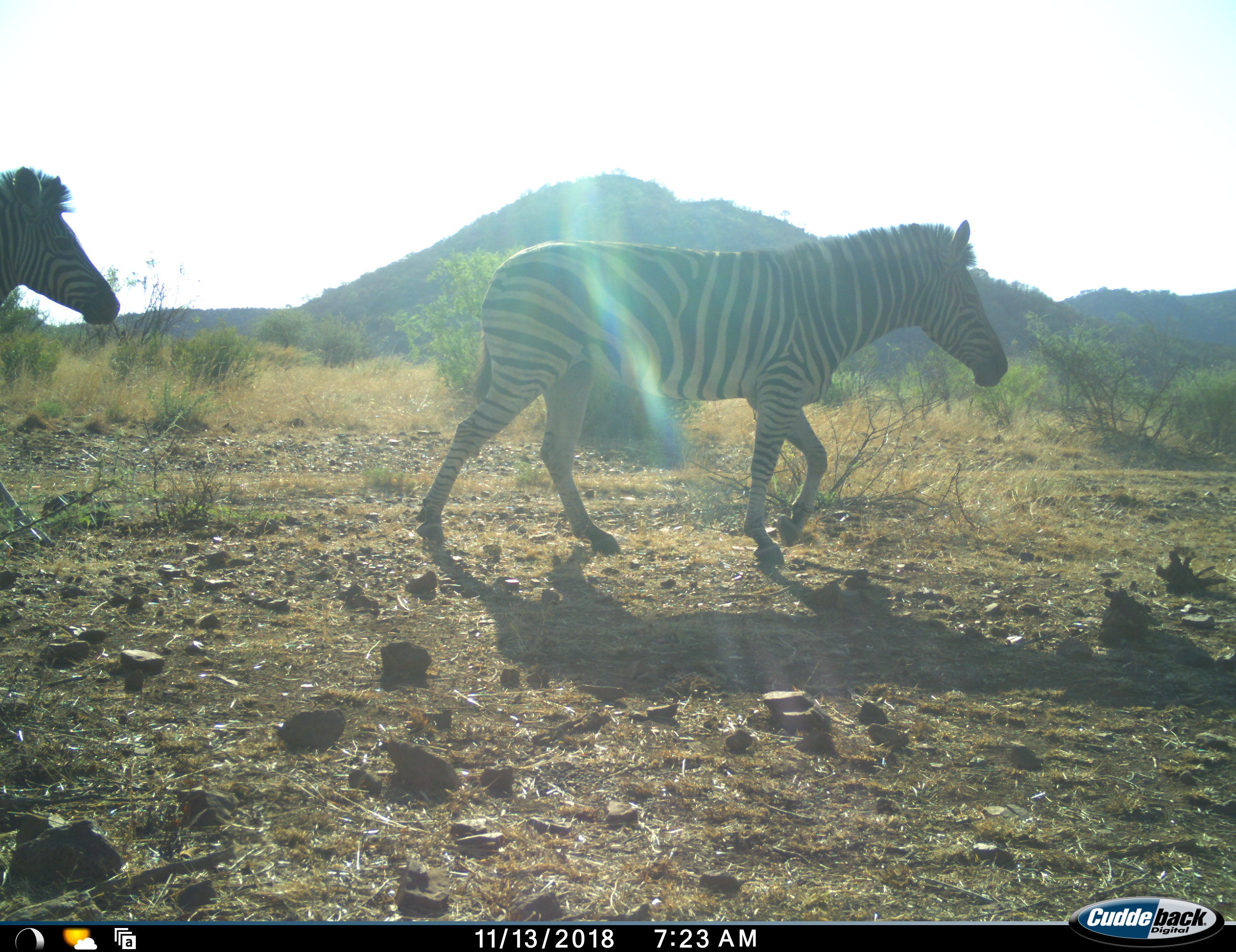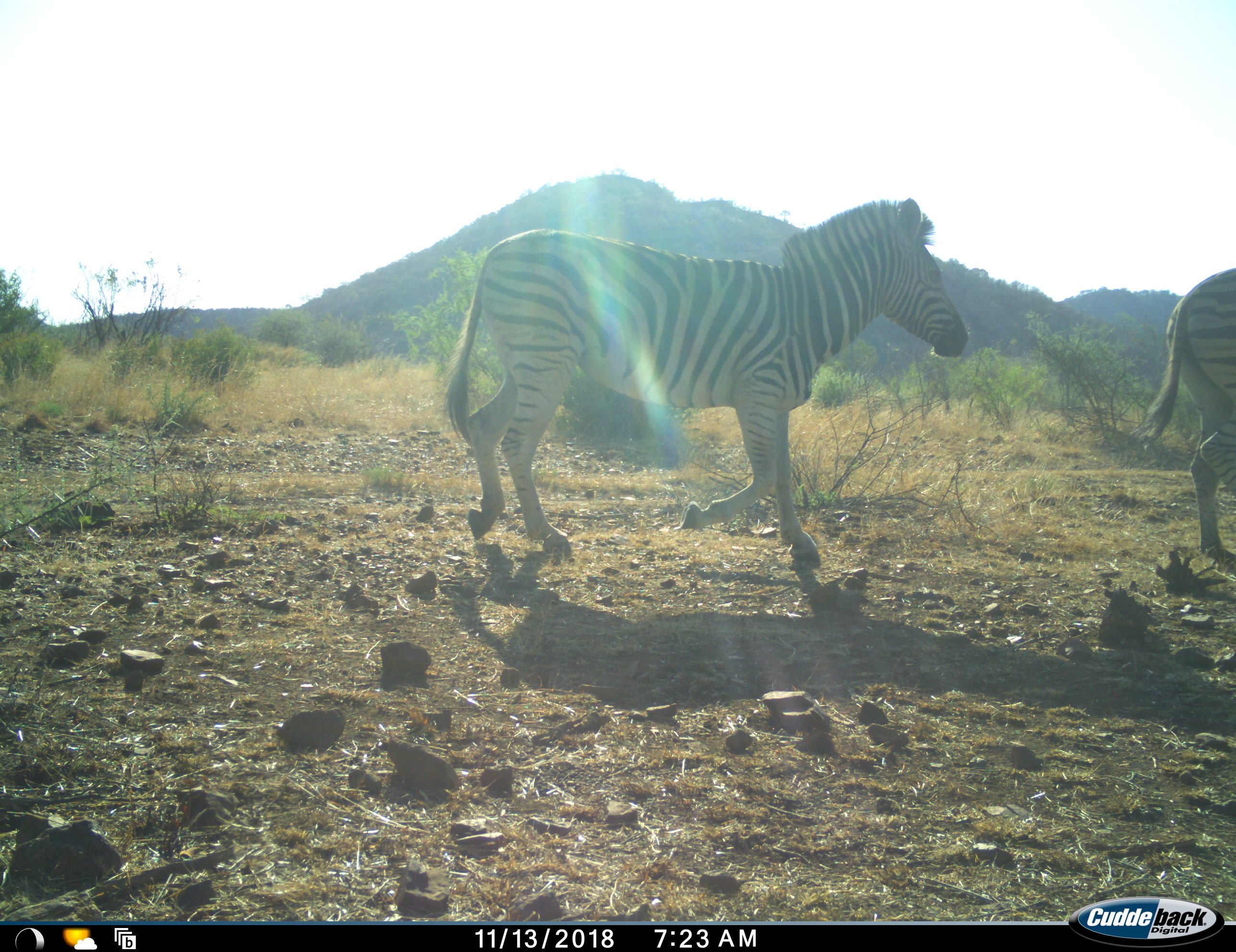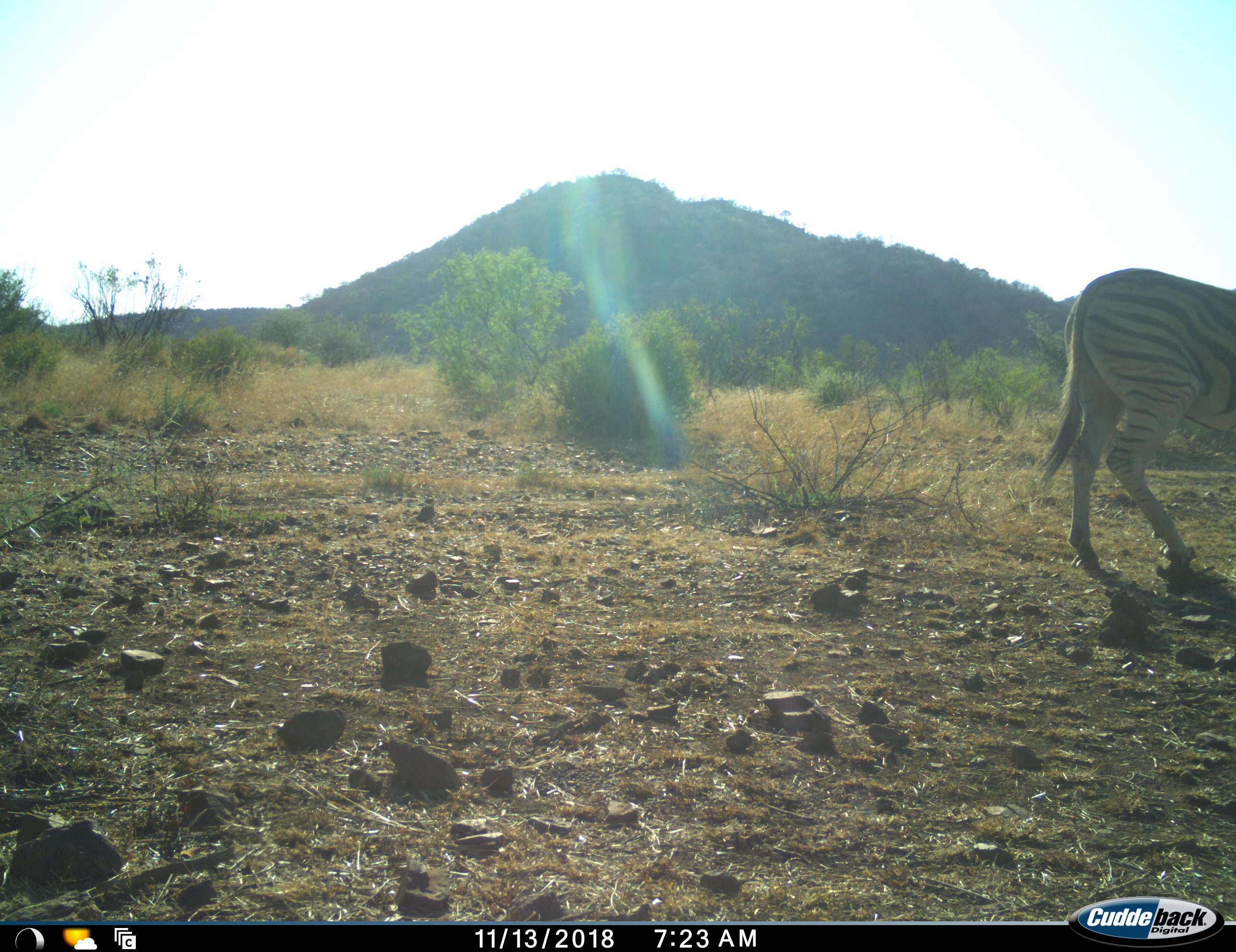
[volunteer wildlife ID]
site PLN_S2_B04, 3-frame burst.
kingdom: Animalia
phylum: Chordata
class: Mammalia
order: Perissodactyla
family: Equidae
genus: Equus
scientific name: Equus quagga burchellii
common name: burchell's zebra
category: zebraburchells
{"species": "zebraburchells (burchell's zebra) (Equus quagga burchellii)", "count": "2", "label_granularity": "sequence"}